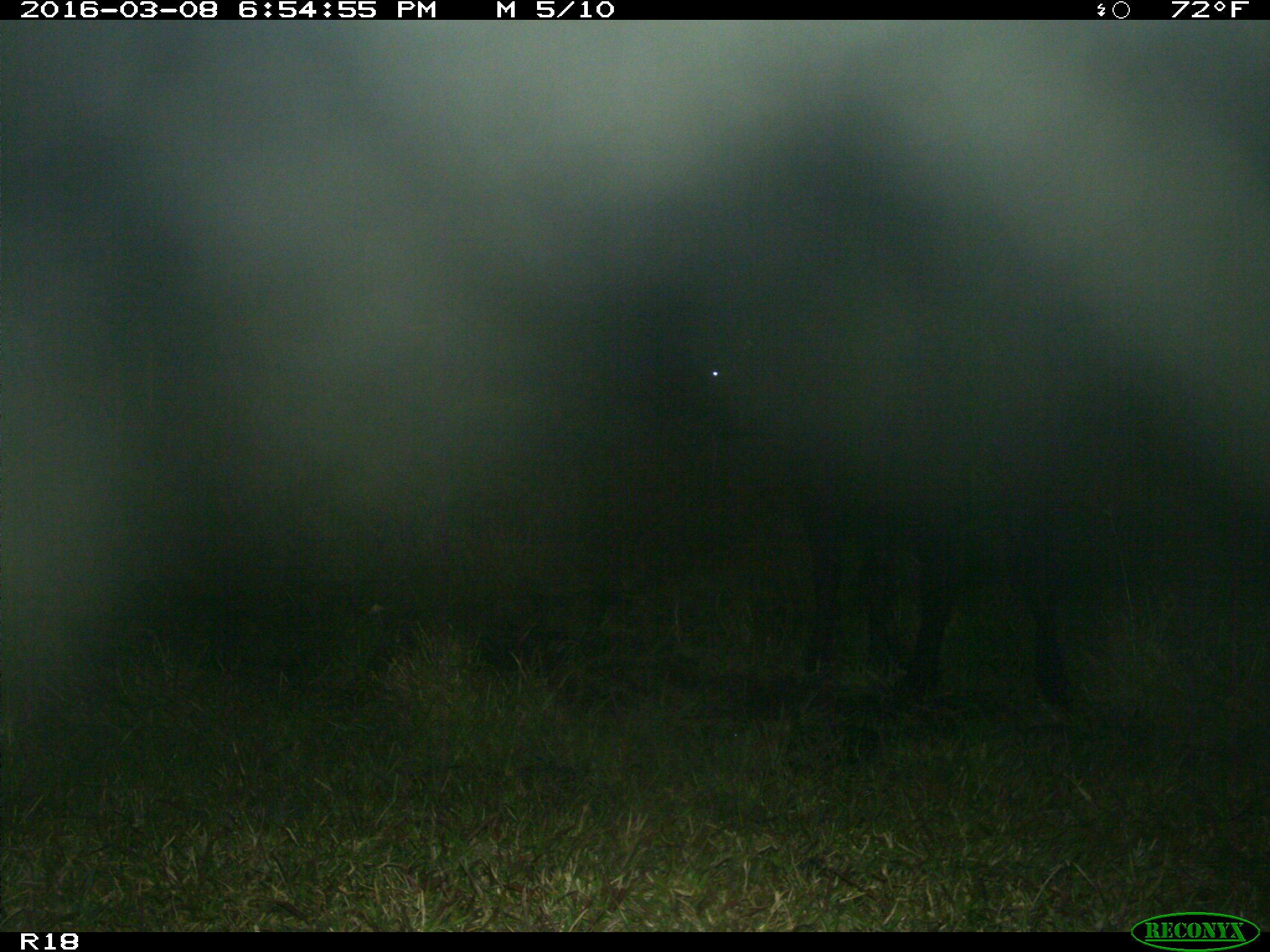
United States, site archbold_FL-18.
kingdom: Animalia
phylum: Chordata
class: Mammalia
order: Artiodactyla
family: Bovidae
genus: Bos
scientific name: Bos taurus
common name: domestic cow